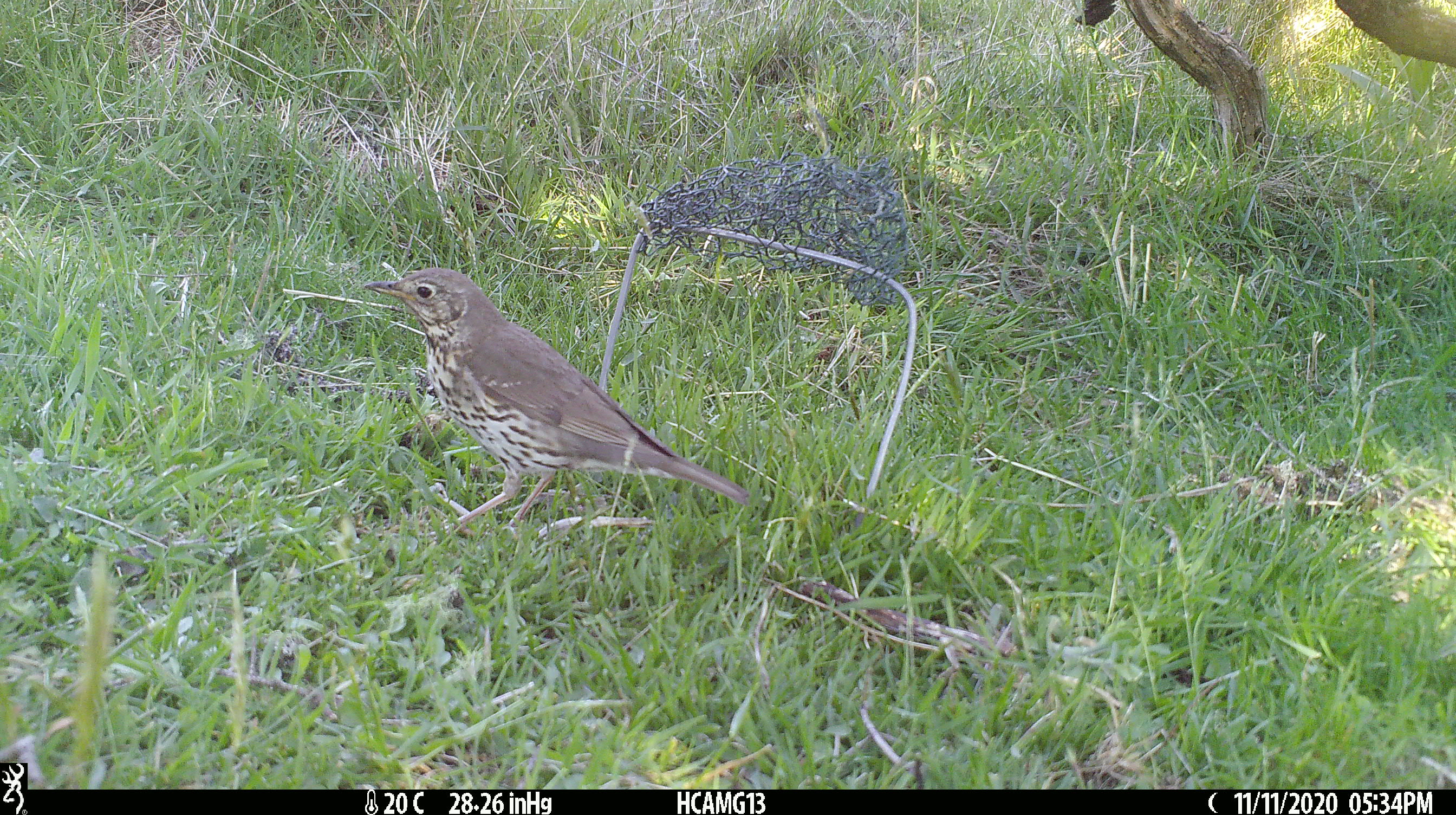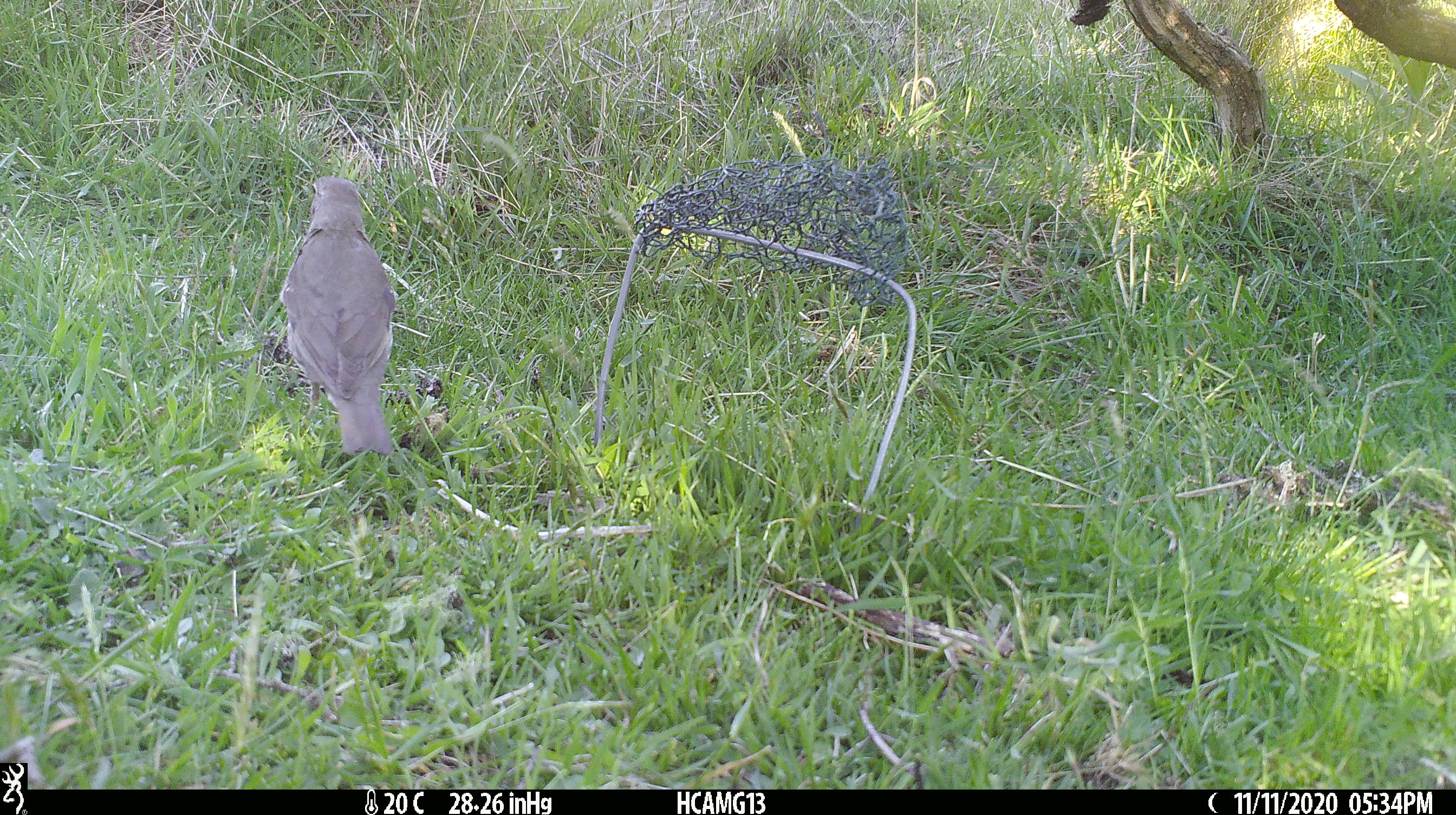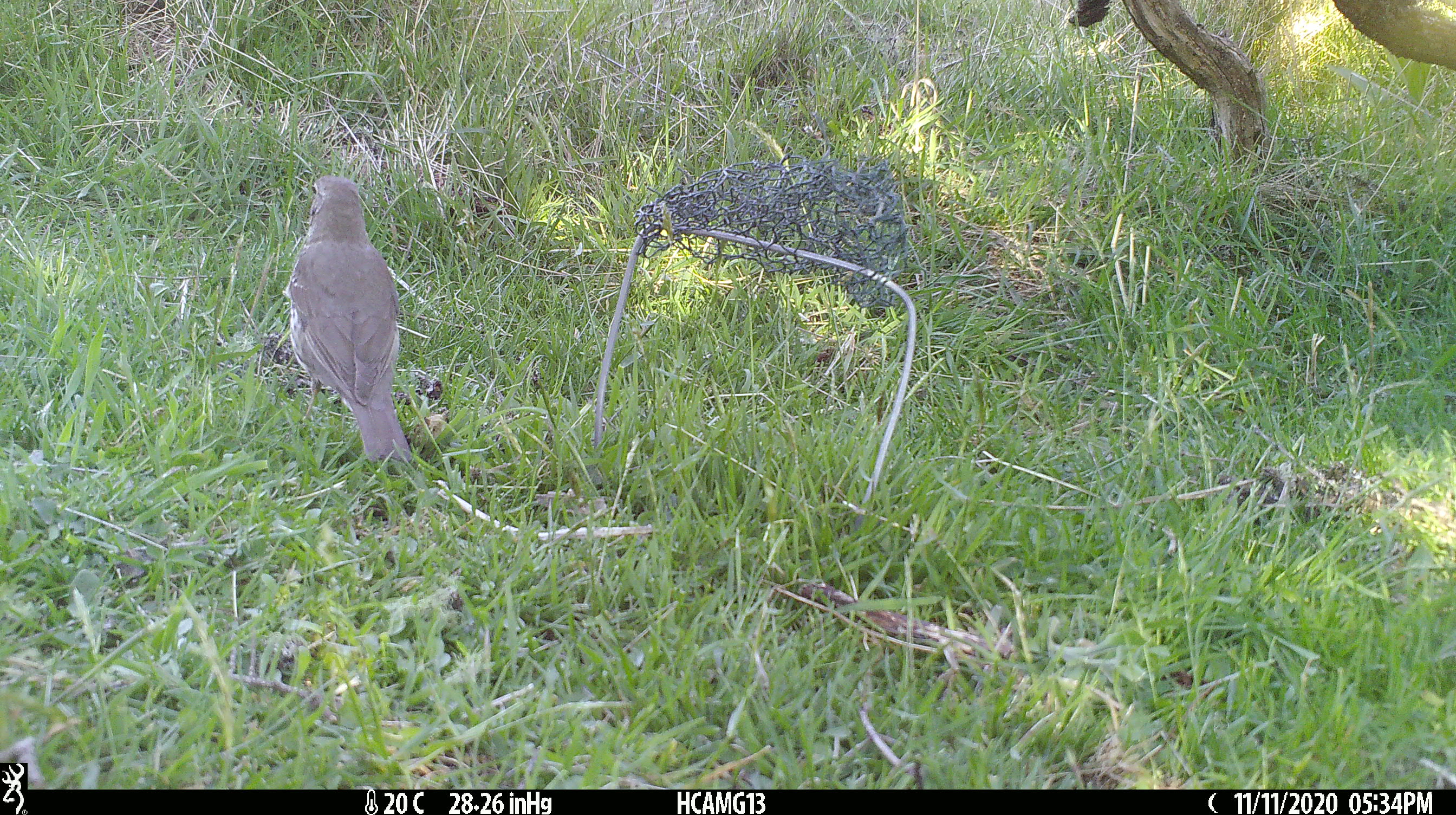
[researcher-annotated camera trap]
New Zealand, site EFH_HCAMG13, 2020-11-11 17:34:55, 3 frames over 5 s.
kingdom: Animalia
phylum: Chordata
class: Aves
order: Passeriformes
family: Turdidae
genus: Turdus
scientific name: Turdus philomelos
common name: song thrush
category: thrush